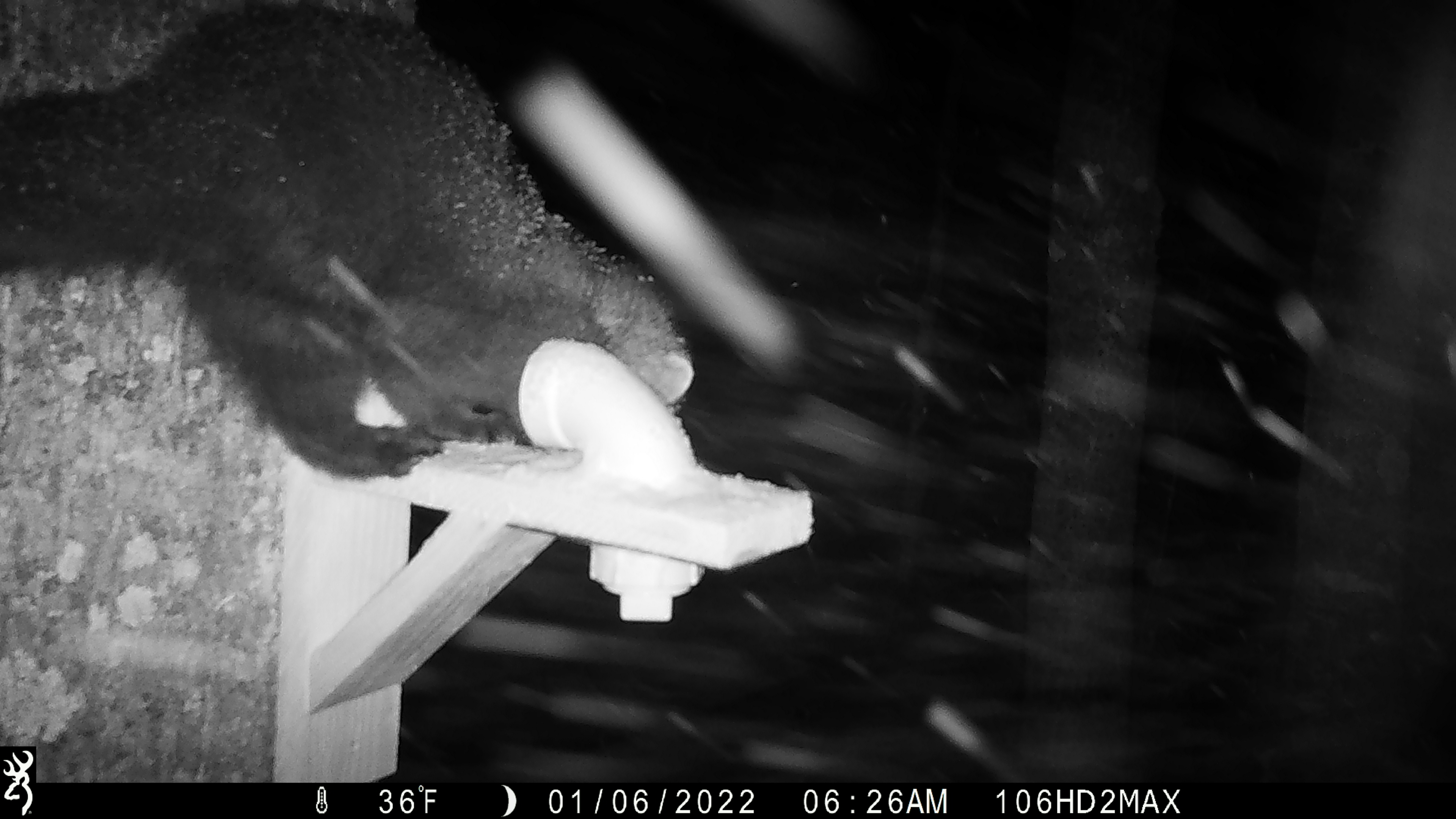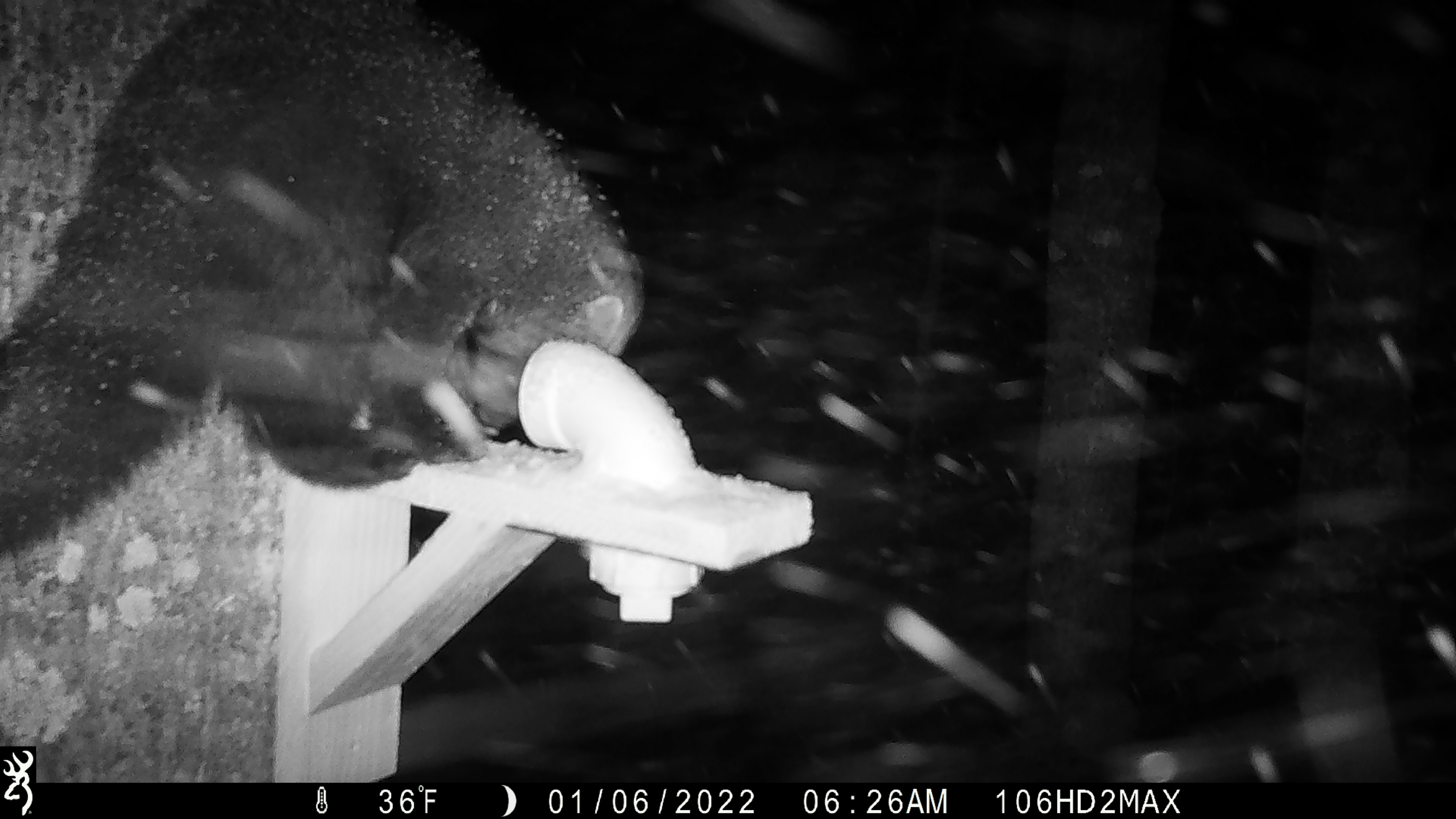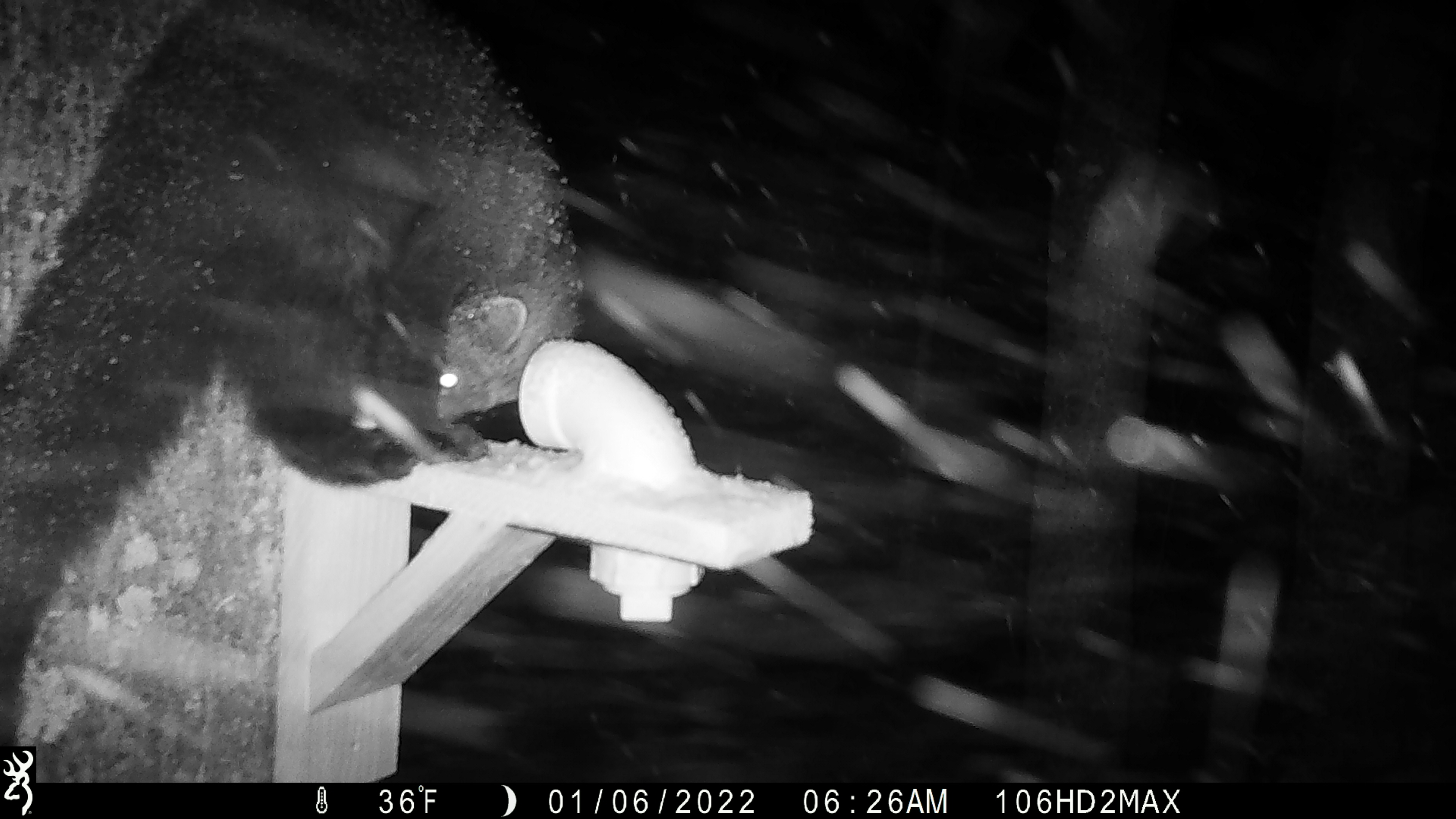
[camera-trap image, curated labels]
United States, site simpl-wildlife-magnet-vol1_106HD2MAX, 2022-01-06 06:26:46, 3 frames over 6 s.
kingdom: Animalia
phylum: Chordata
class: Mammalia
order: Carnivora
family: Mustelidae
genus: Pekania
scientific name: Pekania pennanti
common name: fisher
Fisher (Pekania pennanti).